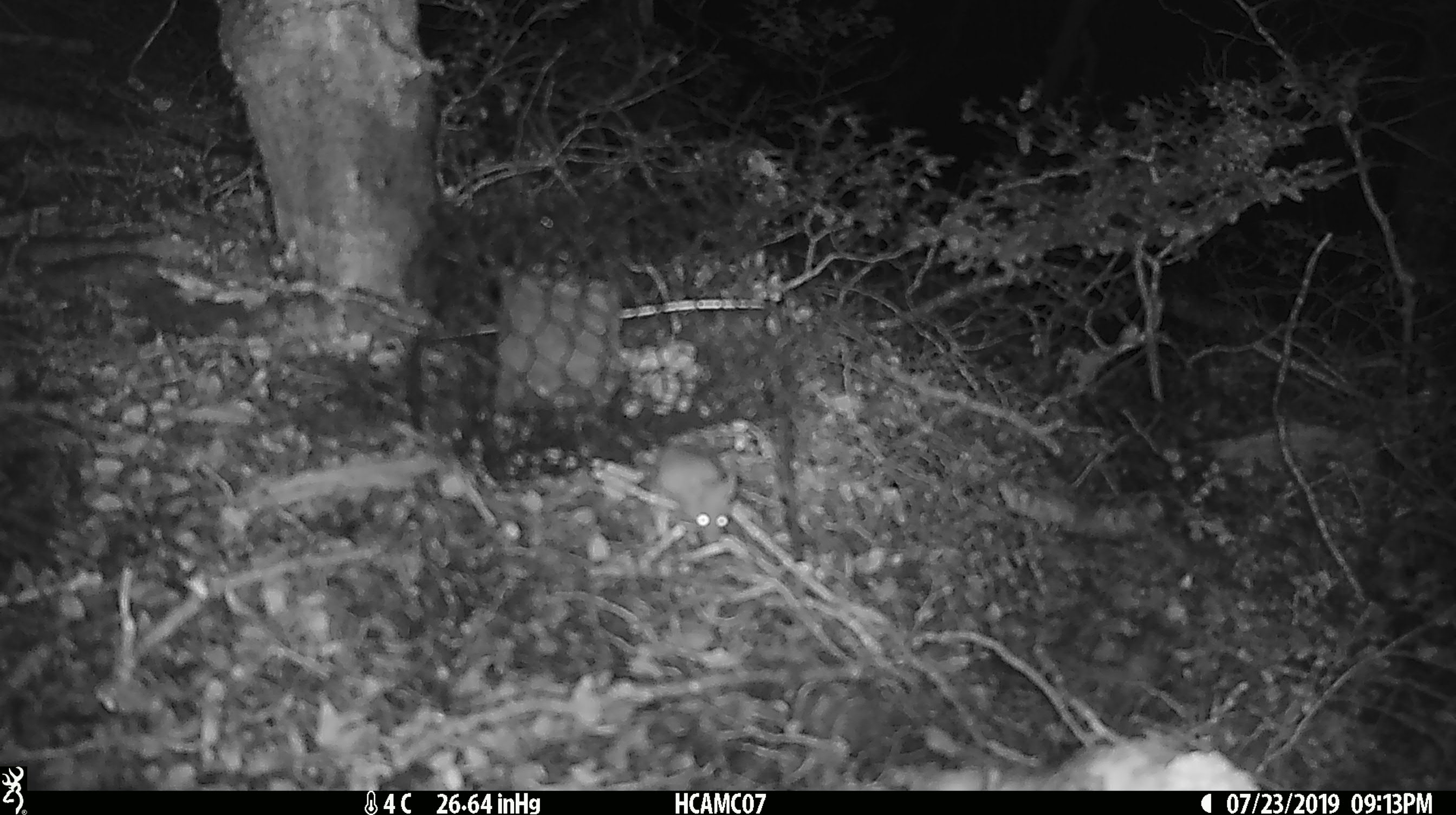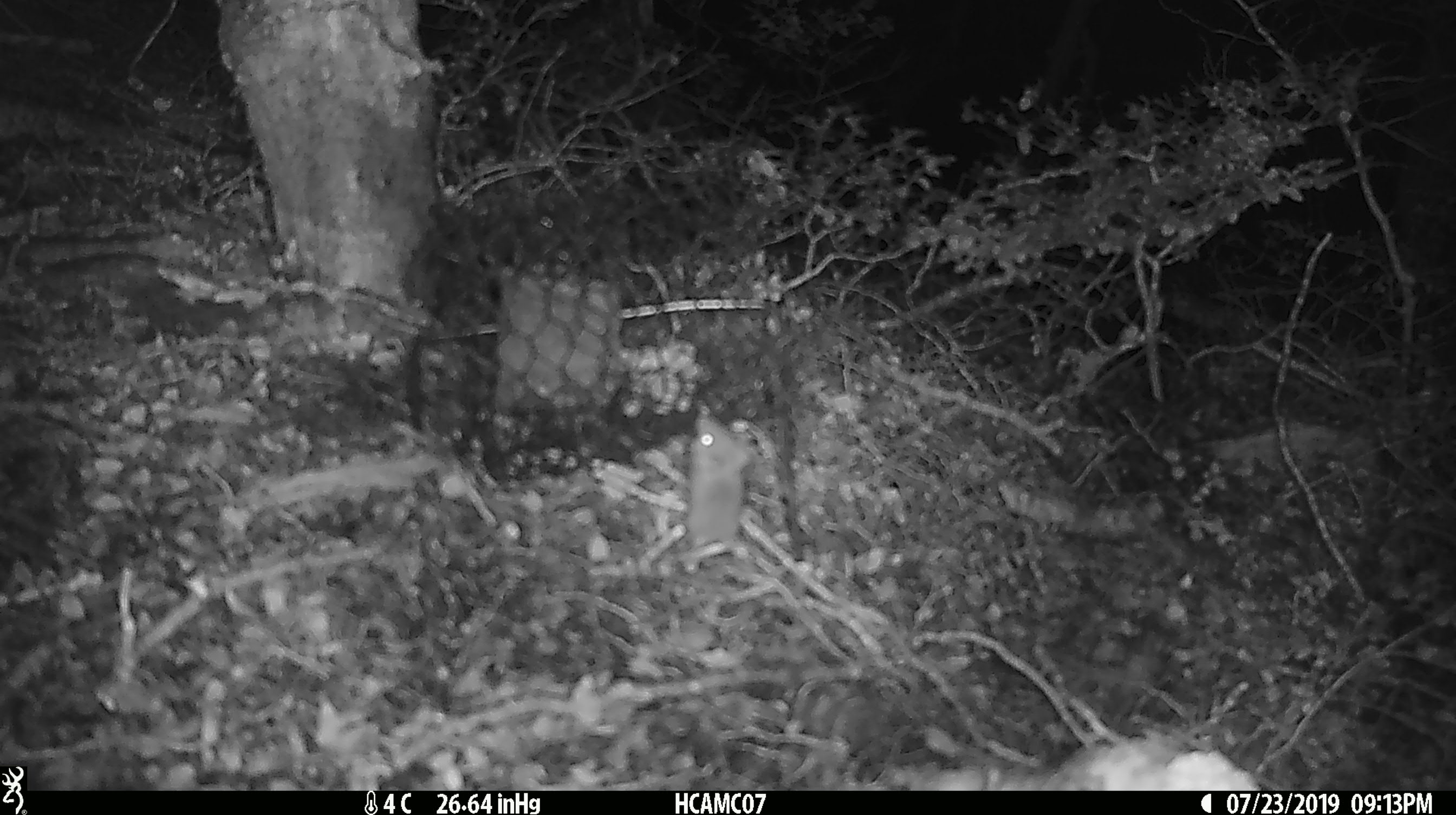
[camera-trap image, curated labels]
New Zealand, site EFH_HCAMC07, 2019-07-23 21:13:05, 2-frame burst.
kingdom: Animalia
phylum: Chordata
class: Mammalia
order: Rodentia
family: Muridae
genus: Mus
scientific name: Mus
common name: mouse